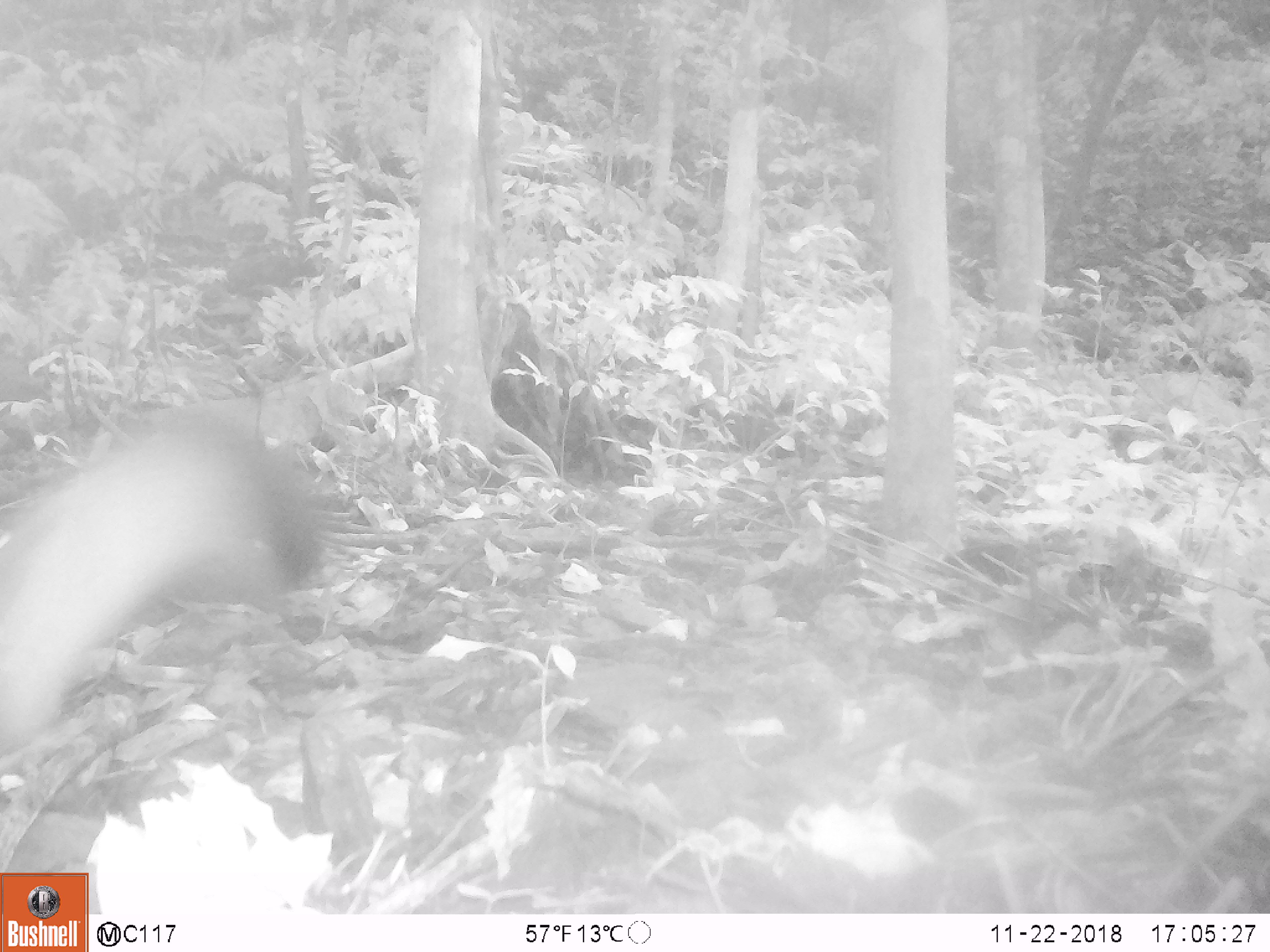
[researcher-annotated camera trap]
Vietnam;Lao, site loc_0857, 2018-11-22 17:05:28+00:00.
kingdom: Animalia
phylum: Chordata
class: Mammalia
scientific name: Mammalia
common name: mammal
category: unidentified mammal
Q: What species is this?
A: Unidentified mammal (mammal) (Mammalia).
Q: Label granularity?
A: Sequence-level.